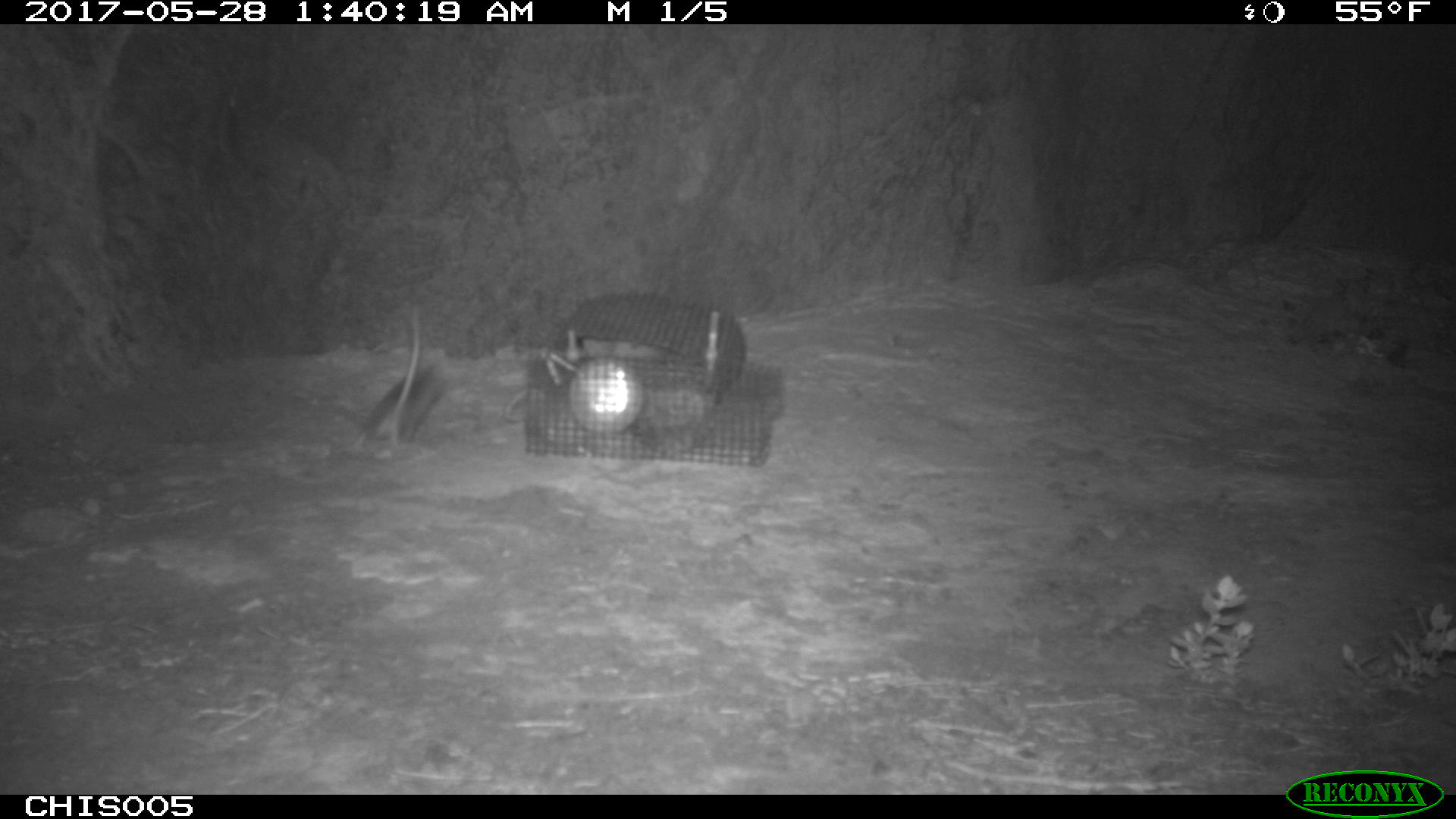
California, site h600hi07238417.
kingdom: Animalia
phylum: Chordata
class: Mammalia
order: Rodentia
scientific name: Rodentia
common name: rodent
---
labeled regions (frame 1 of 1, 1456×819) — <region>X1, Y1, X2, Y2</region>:
rodent: <region>348, 309, 441, 451</region>